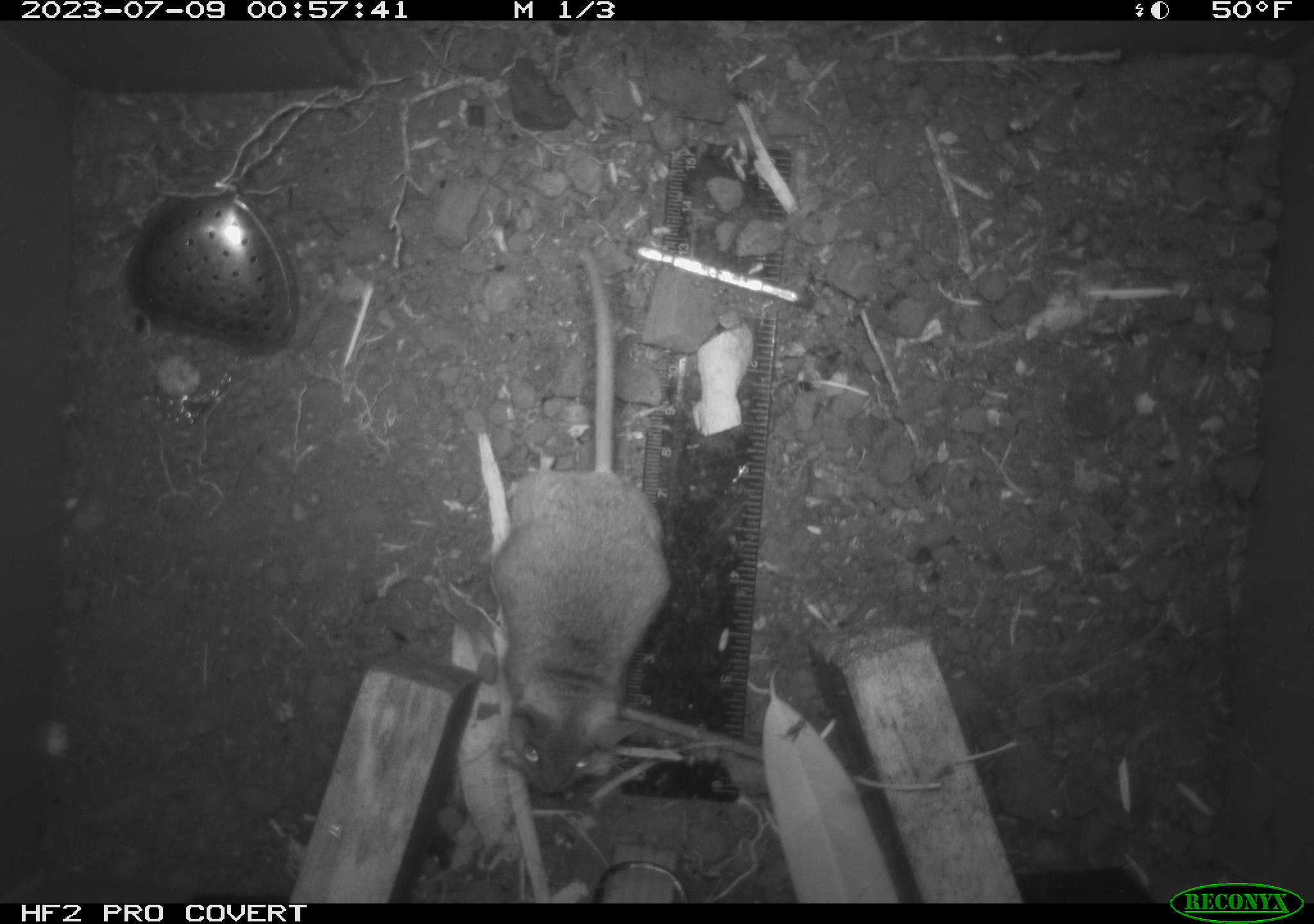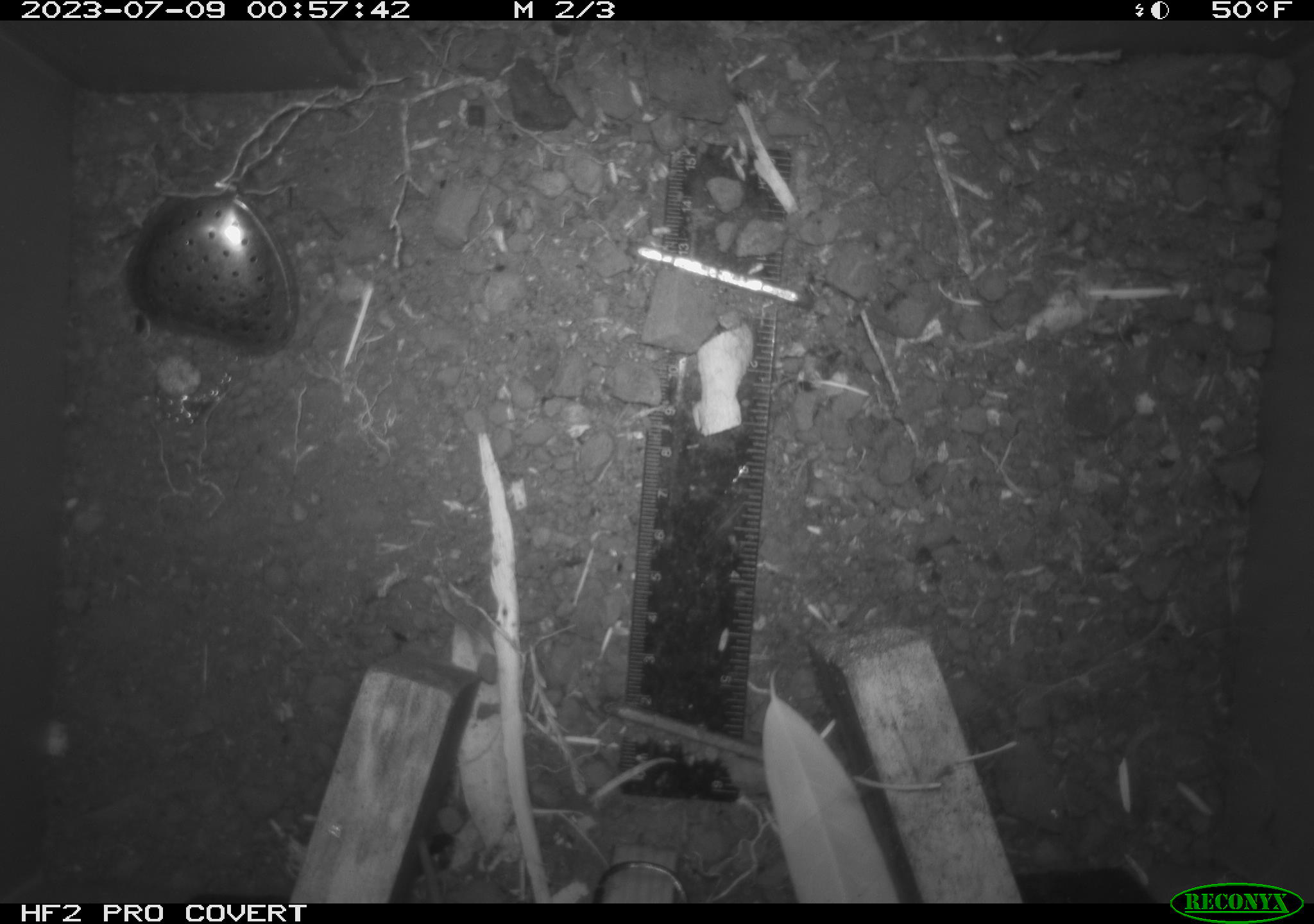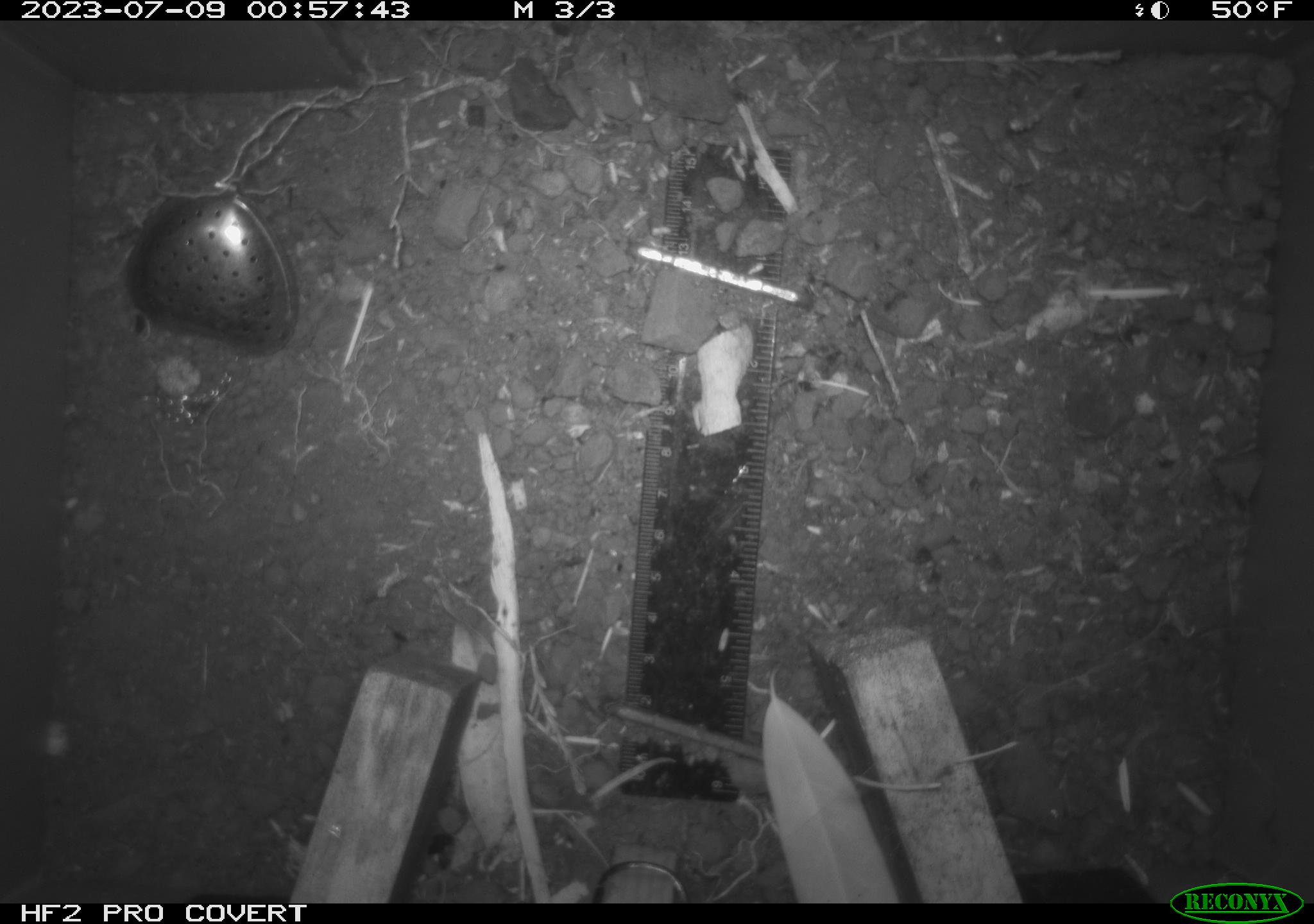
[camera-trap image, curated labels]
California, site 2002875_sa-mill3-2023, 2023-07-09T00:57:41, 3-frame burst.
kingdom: Animalia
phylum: Chordata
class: Mammalia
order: Rodentia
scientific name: Rodentia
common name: mouse species